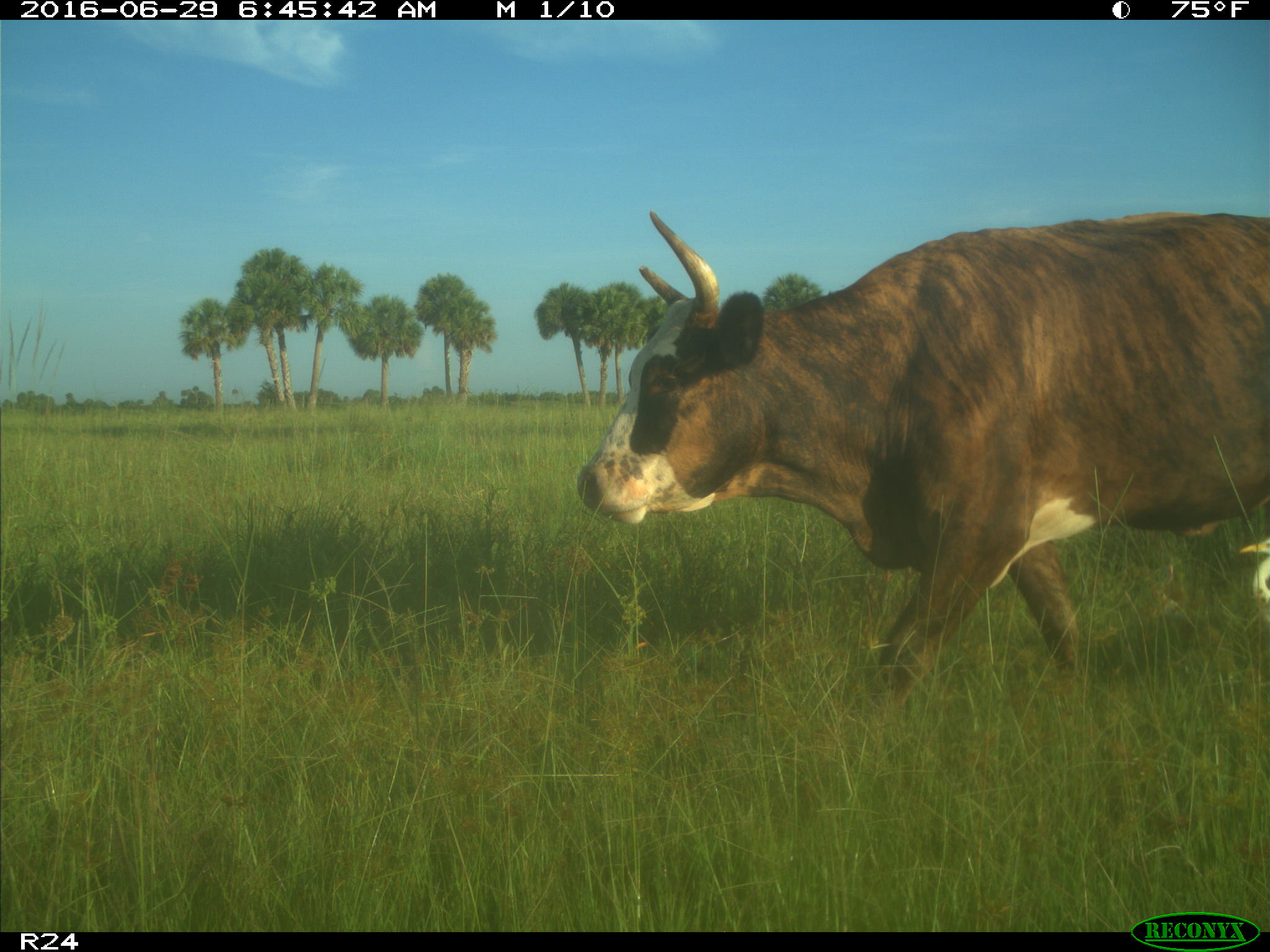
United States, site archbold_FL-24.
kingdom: Animalia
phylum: Chordata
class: Mammalia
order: Artiodactyla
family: Bovidae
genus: Bos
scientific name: Bos taurus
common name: domestic cow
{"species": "Bos taurus (domestic cow)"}